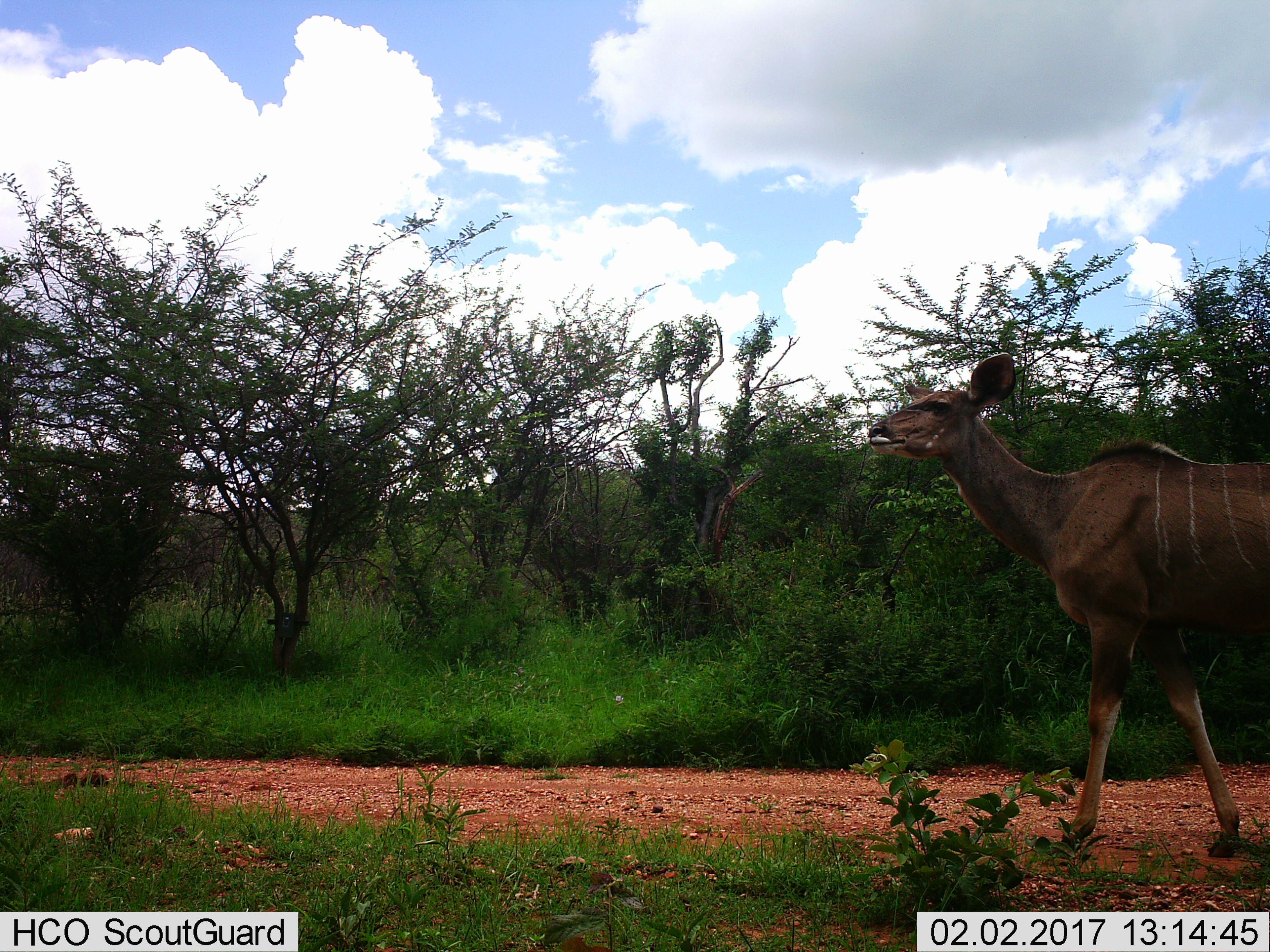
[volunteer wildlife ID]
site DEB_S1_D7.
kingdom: Animalia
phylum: Chordata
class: Mammalia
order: Artiodactyla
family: Bovidae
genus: Tragelaphus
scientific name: Tragelaphus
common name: kudu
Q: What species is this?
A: Kudu (Tragelaphus).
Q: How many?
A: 1.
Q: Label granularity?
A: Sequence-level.